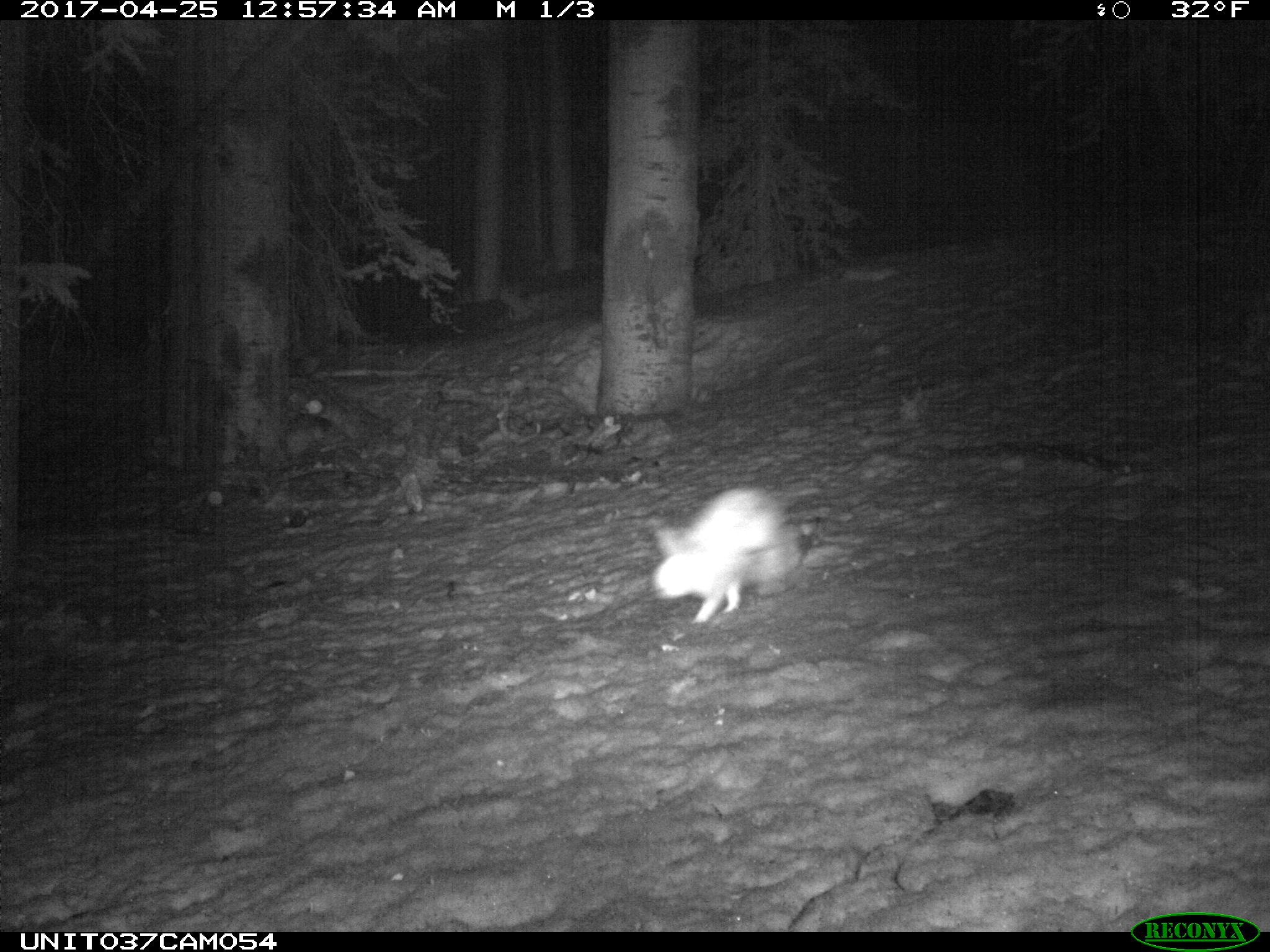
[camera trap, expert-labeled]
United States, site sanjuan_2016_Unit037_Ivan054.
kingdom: Animalia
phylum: Chordata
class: Mammalia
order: Lagomorpha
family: Leporidae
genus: Lepus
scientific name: Lepus americanus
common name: snowshoe hare